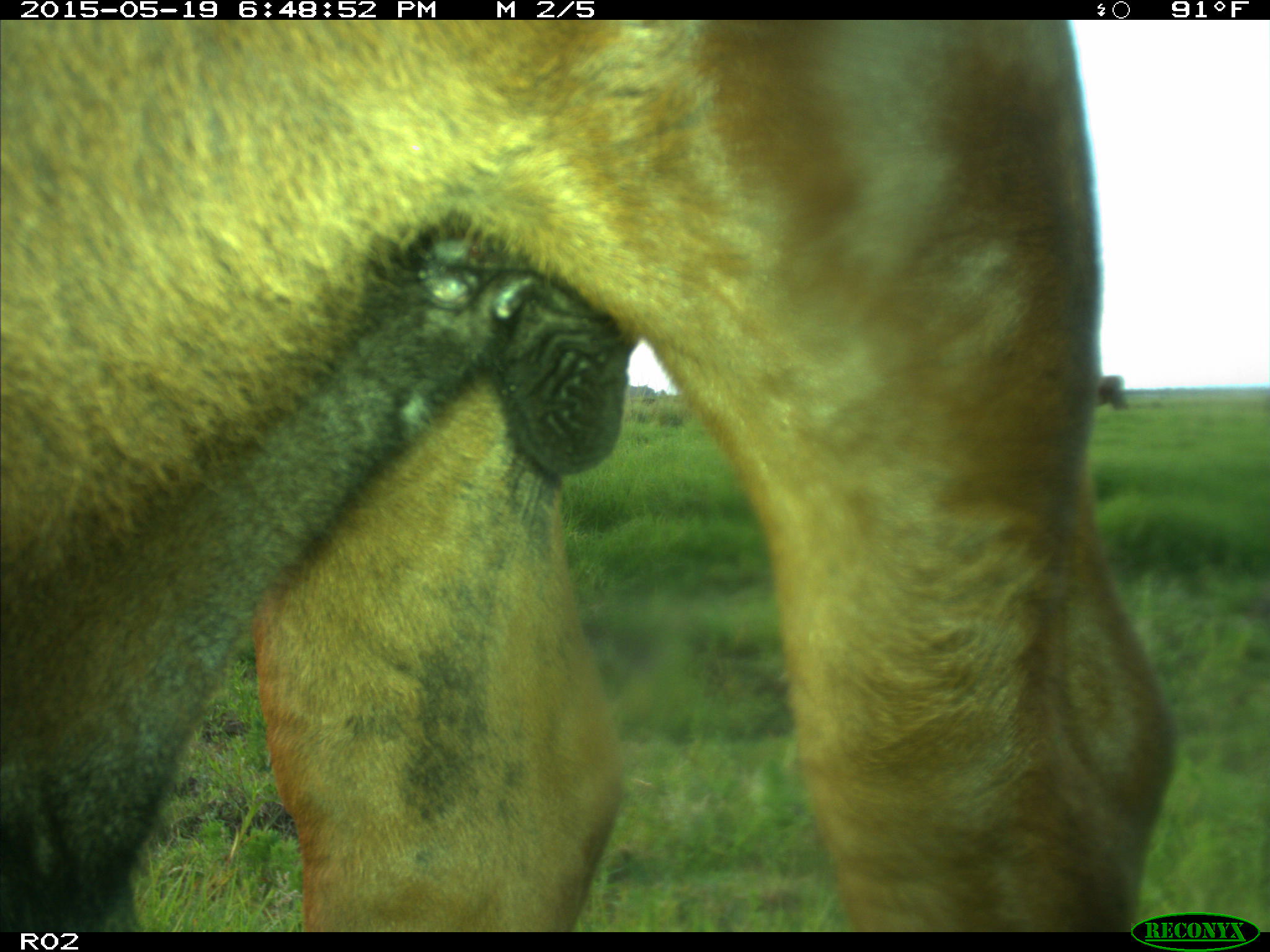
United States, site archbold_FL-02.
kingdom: Animalia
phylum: Chordata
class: Mammalia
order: Artiodactyla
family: Bovidae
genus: Bos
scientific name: Bos taurus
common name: domestic cow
Bos taurus (domestic cow).